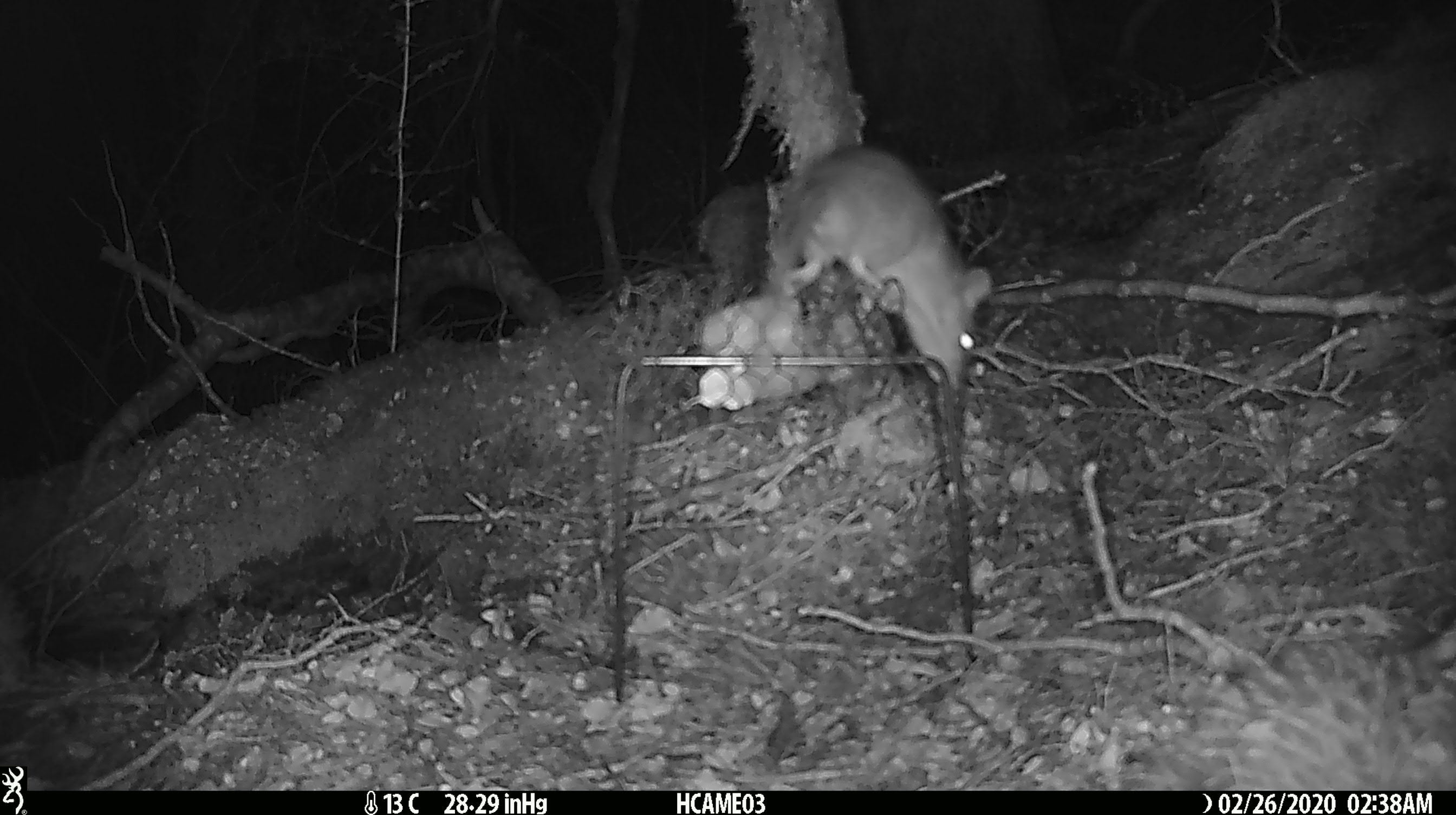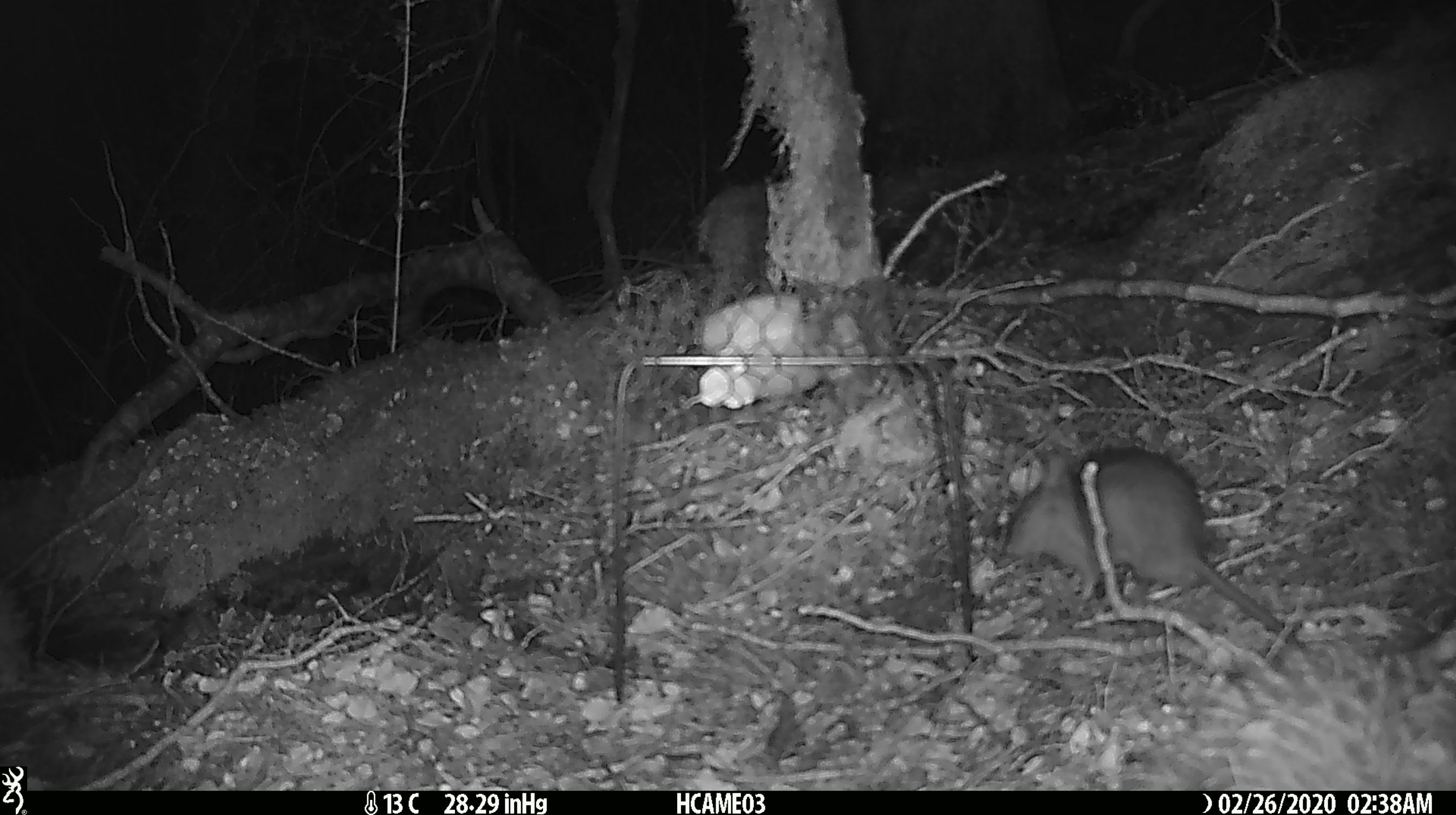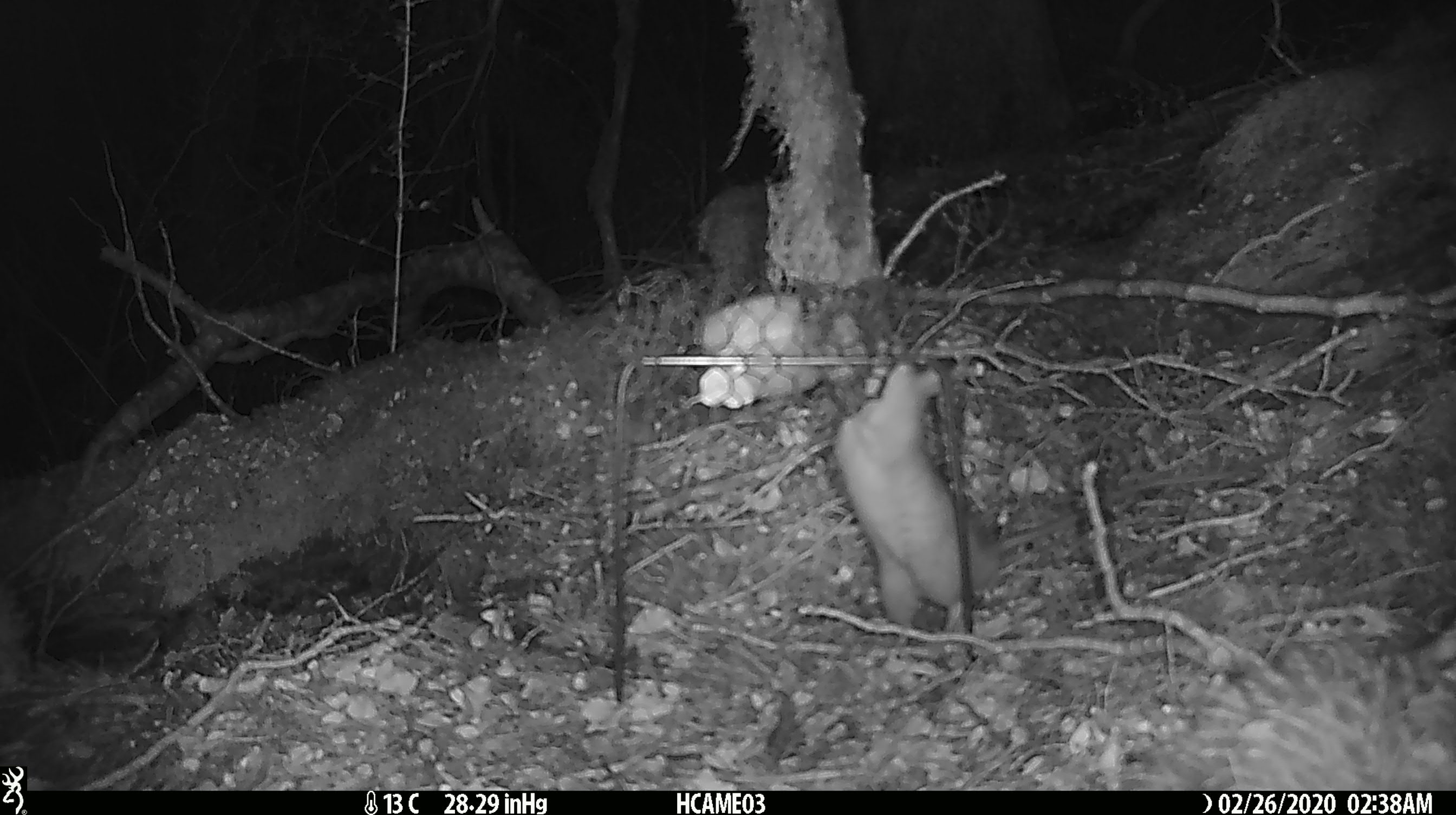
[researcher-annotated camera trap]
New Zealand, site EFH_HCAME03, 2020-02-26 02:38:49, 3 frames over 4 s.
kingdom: Animalia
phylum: Chordata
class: Mammalia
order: Rodentia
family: Muridae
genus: Rattus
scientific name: Rattus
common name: rat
Rat (Rattus).